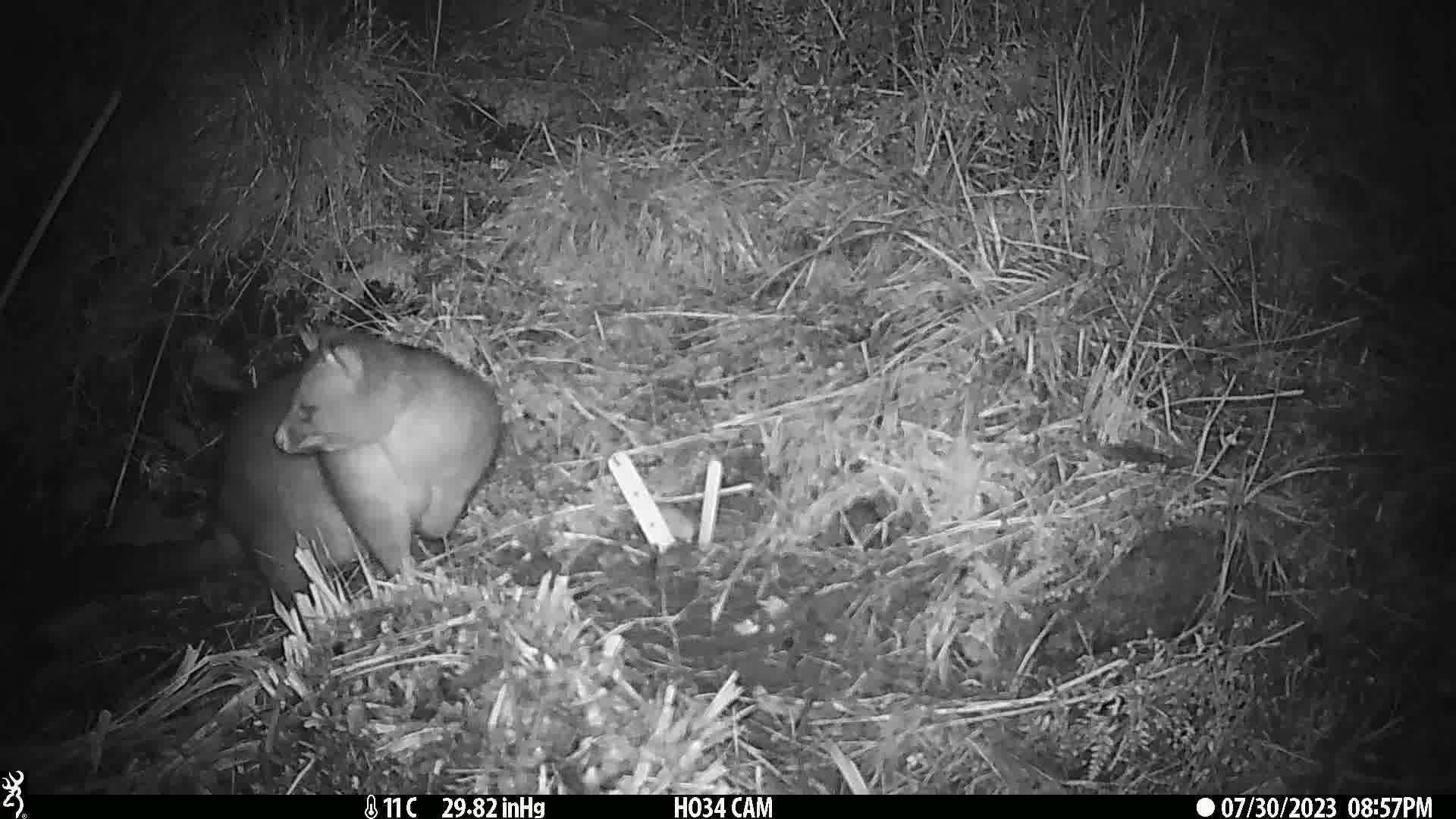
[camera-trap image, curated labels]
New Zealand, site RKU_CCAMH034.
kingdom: Animalia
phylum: Chordata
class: Mammalia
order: Diprotodontia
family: Phalangeridae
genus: Trichosurus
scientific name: Trichosurus vulpecula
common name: common brushtail possum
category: possum